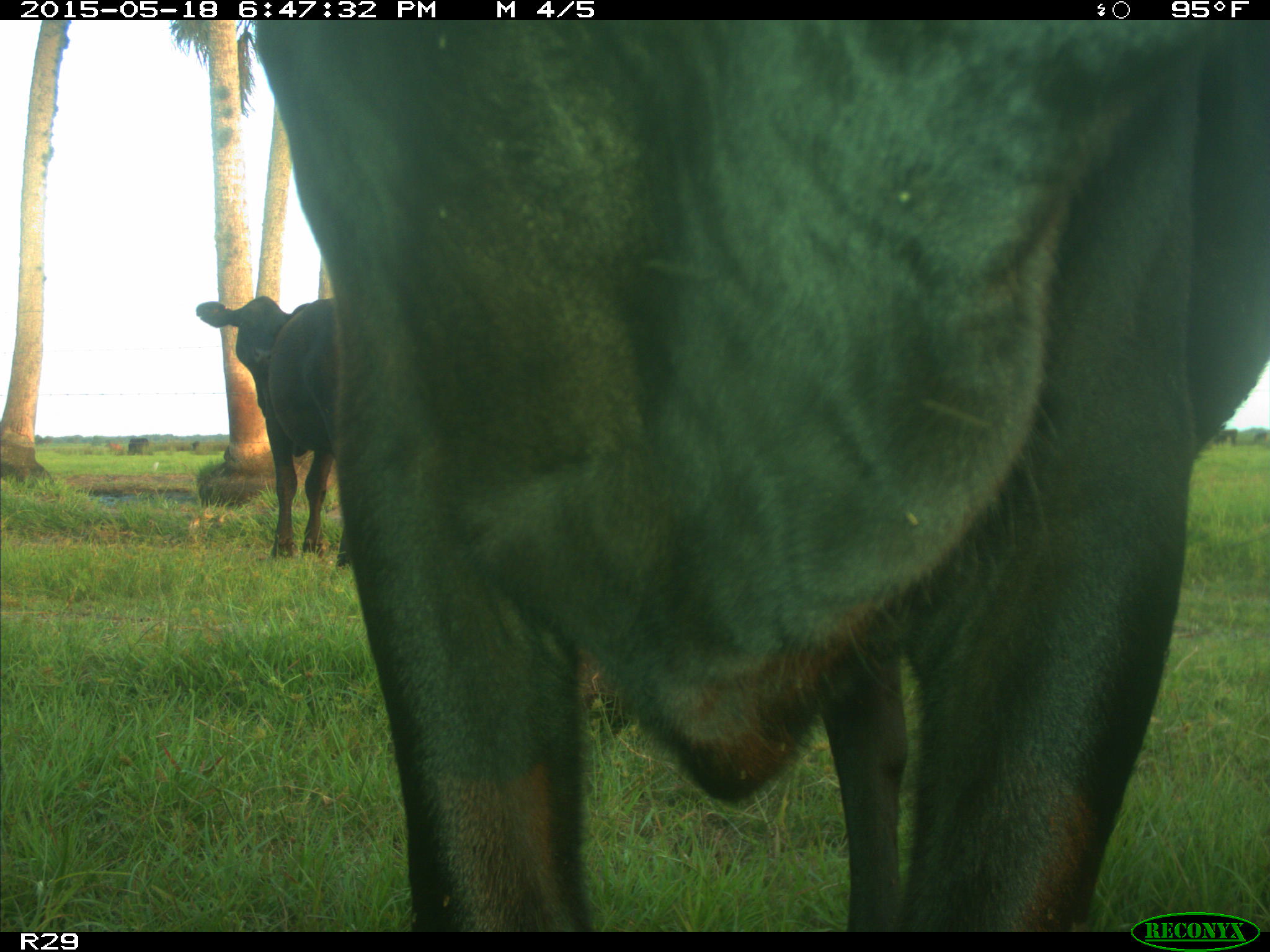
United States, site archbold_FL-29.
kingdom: Animalia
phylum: Chordata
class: Mammalia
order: Artiodactyla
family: Bovidae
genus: Bos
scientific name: Bos taurus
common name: domestic cow